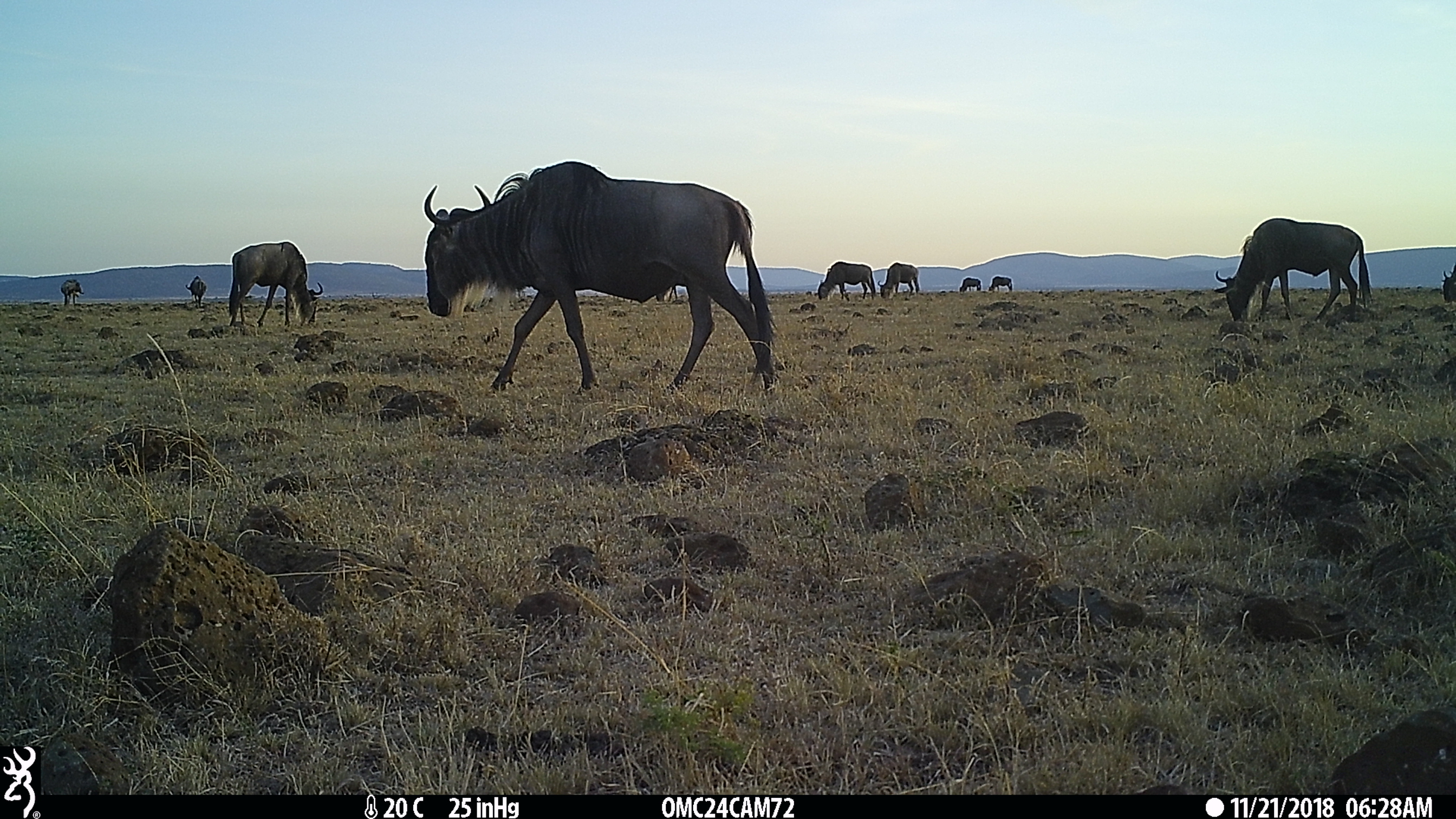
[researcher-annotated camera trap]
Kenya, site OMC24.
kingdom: Animalia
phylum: Chordata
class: Mammalia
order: Artiodactyla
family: Bovidae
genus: Connochaetes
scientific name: Connochaetes taurinus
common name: blue wildebeest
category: wildebeest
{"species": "wildebeest (blue wildebeest) (Connochaetes taurinus)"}